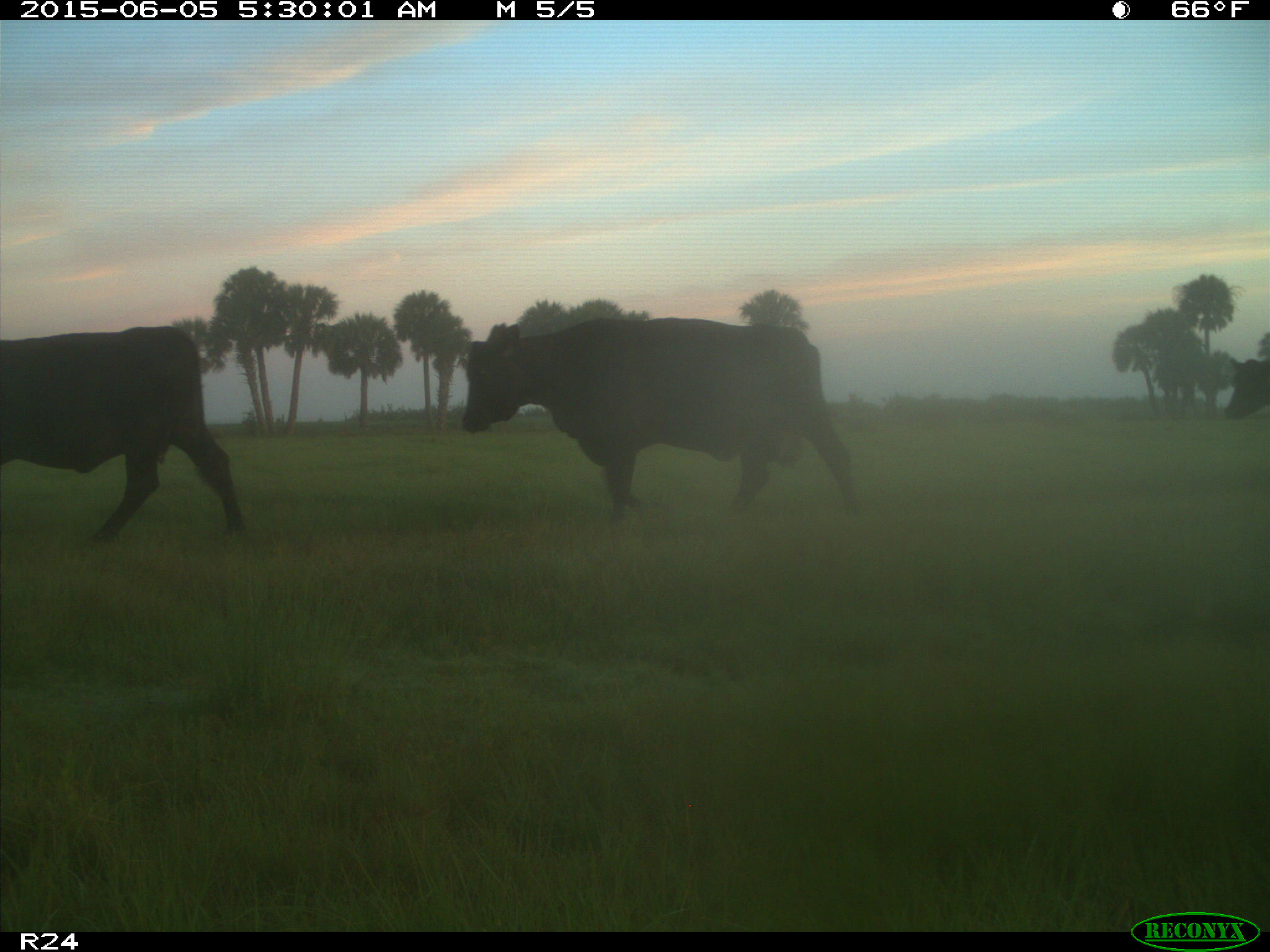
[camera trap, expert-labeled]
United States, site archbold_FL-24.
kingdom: Animalia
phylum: Chordata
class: Mammalia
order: Artiodactyla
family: Bovidae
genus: Bos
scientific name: Bos taurus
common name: domestic cow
Bos taurus (domestic cow).